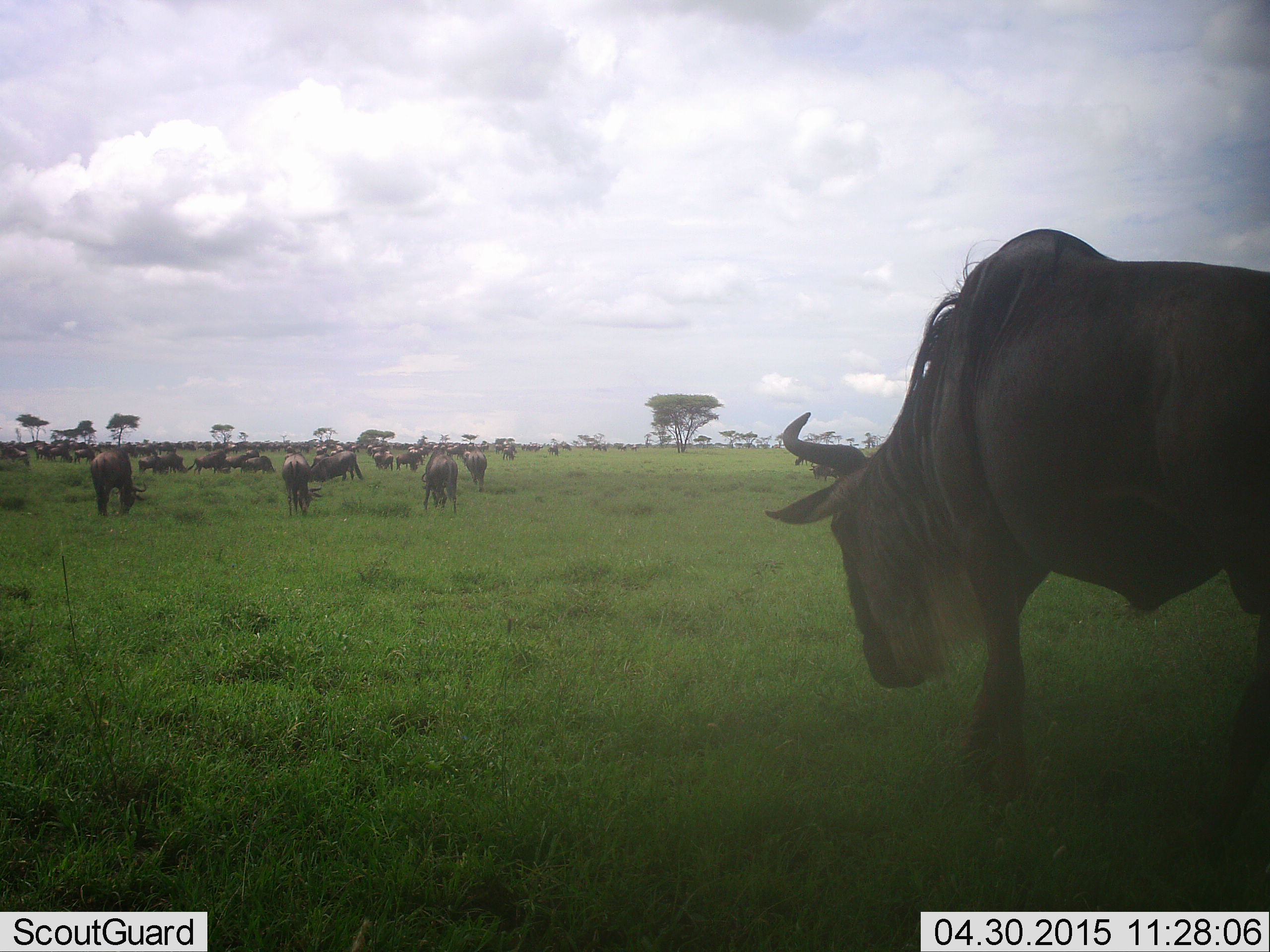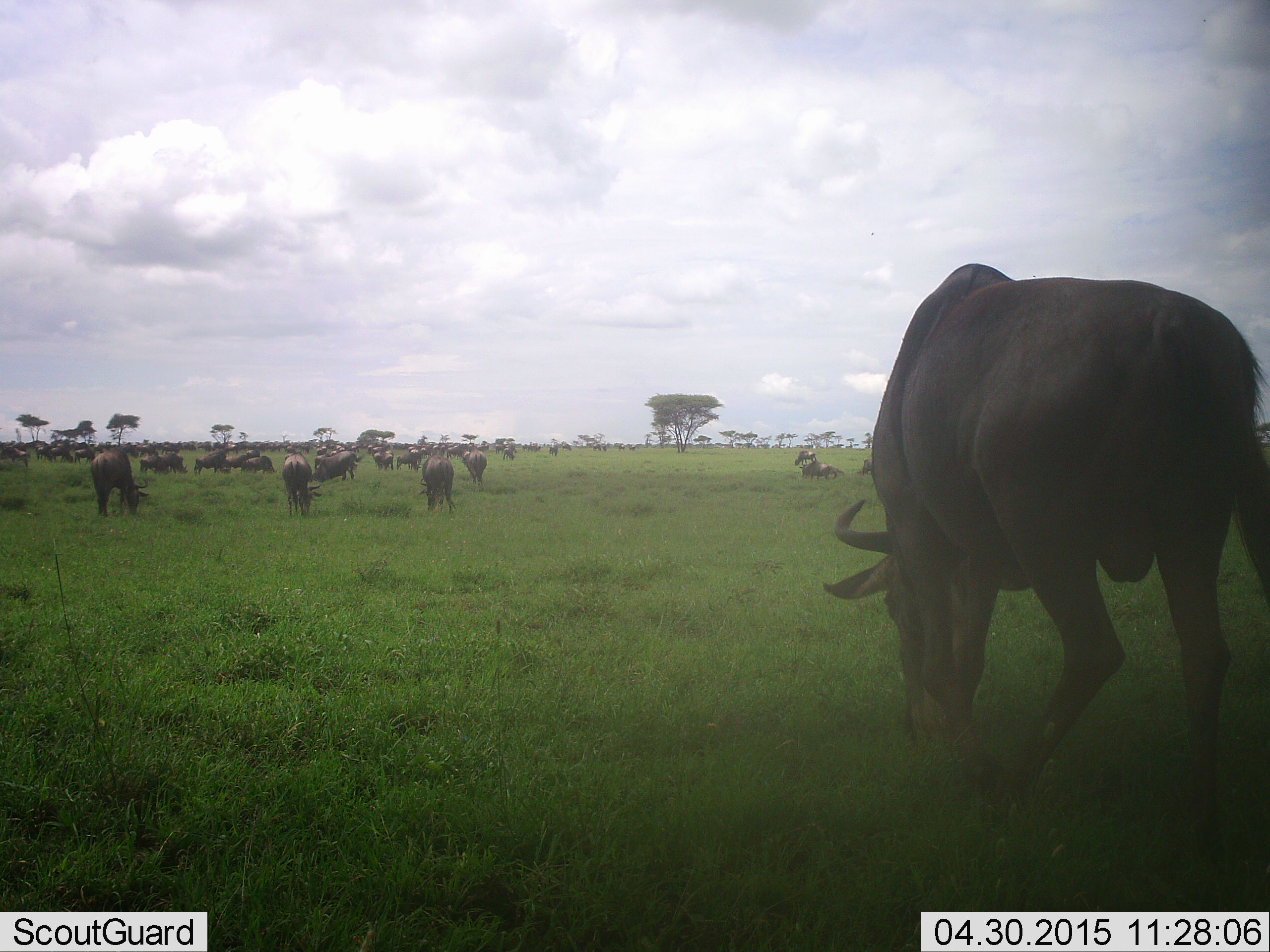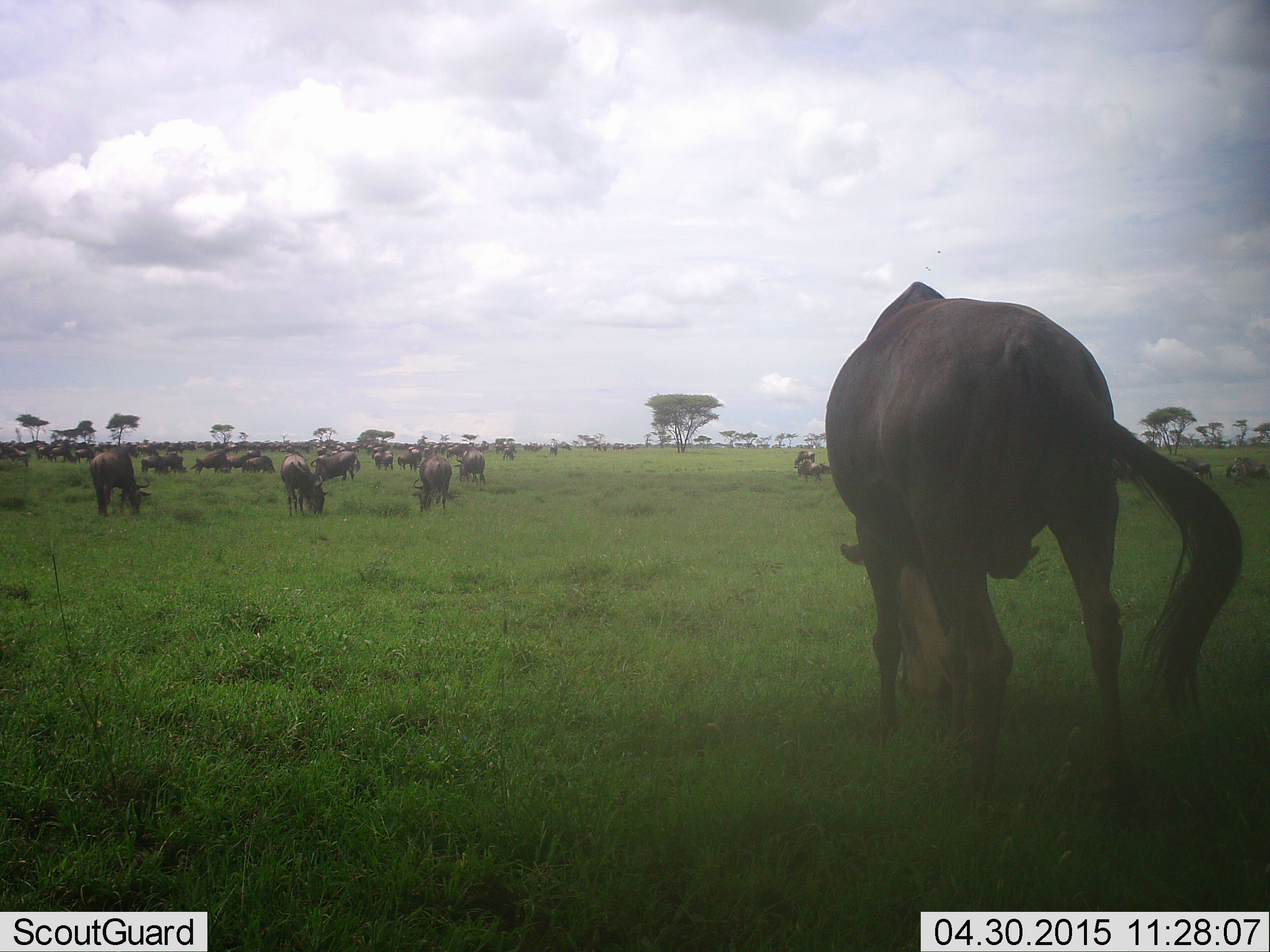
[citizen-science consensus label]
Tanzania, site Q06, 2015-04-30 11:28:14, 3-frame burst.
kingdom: Animalia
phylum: Chordata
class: Mammalia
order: Artiodactyla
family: Bovidae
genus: Connochaetes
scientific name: Connochaetes taurinus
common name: blue wildebeest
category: wildebeest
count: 11-50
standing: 50%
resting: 30%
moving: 10%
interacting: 10%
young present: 0%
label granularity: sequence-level